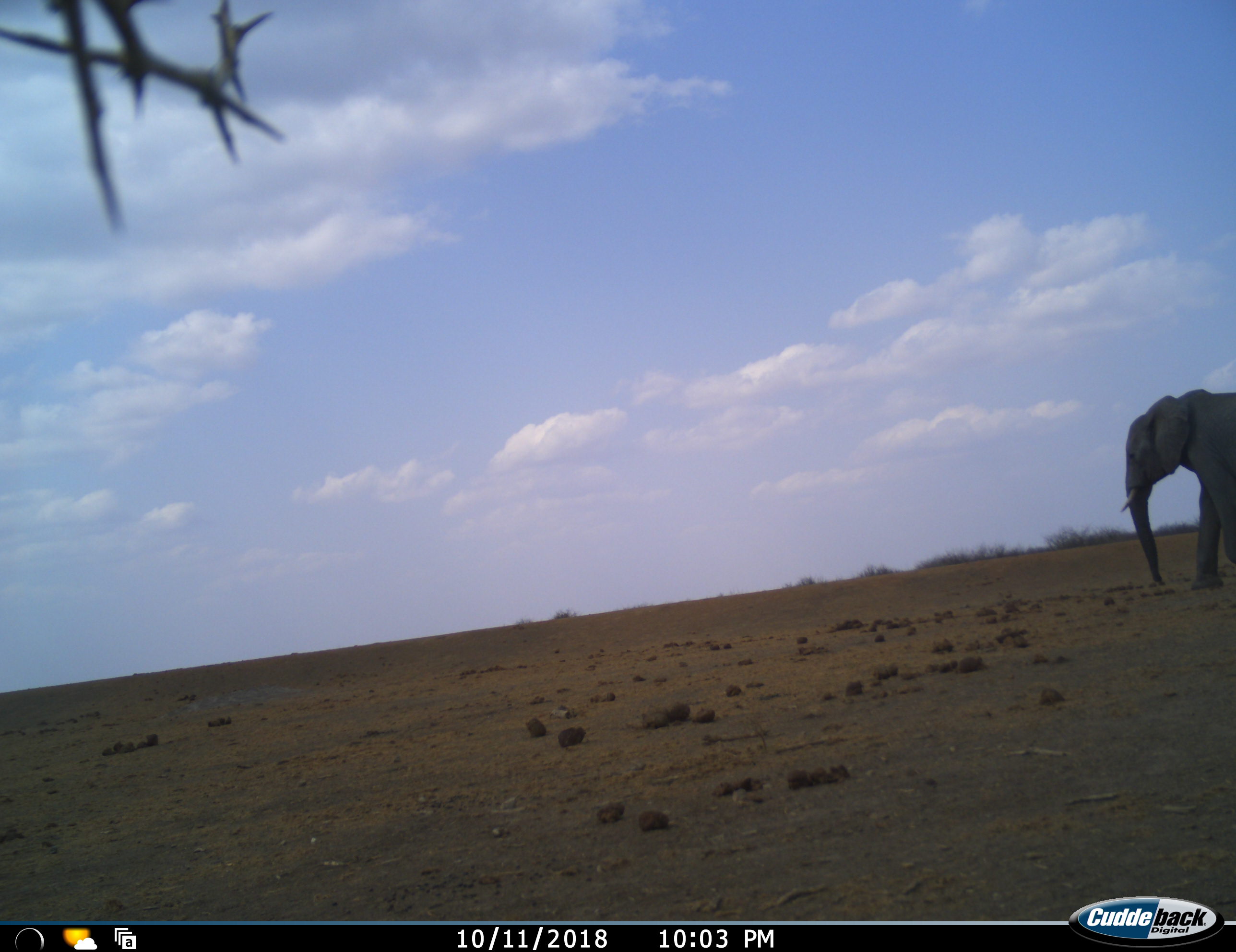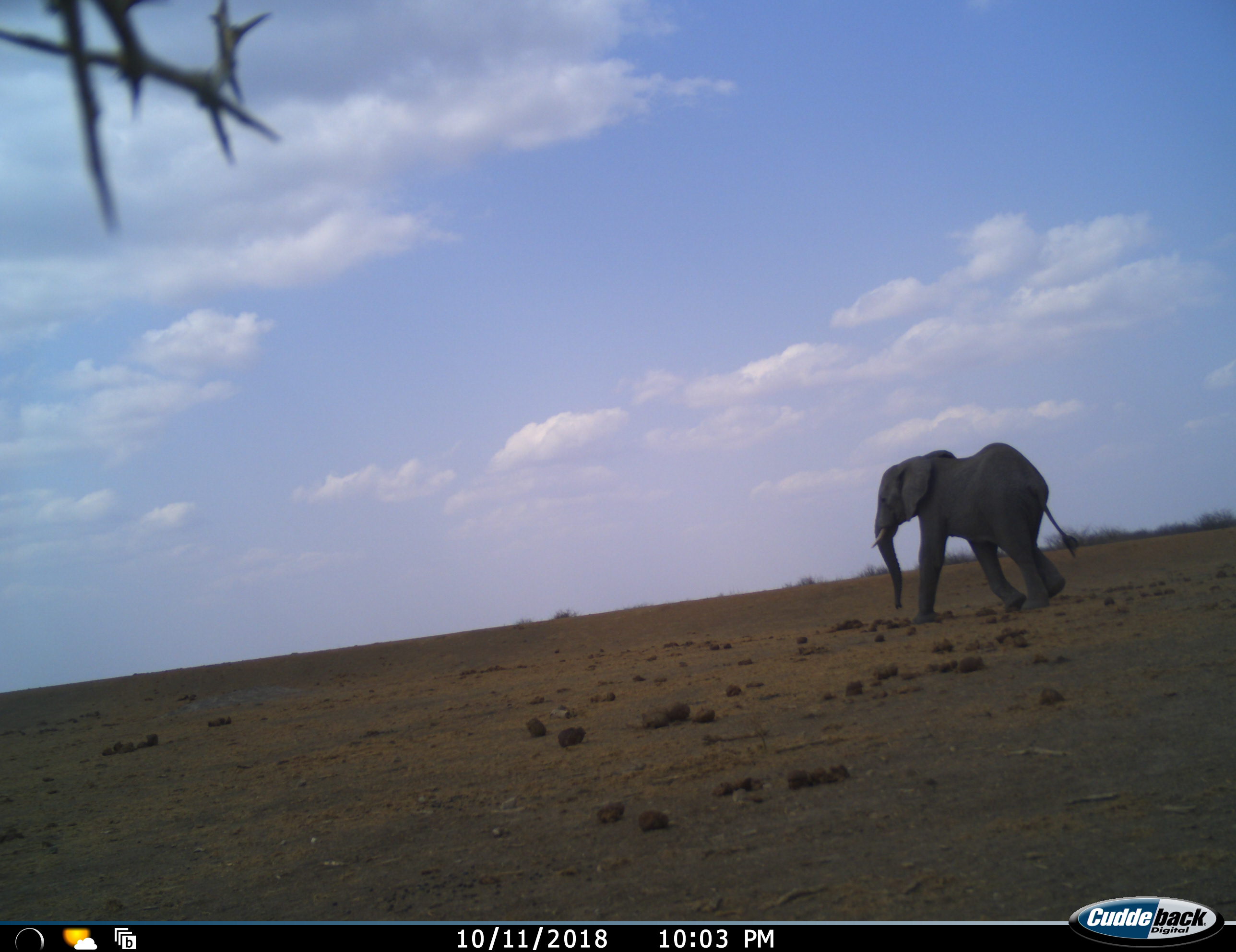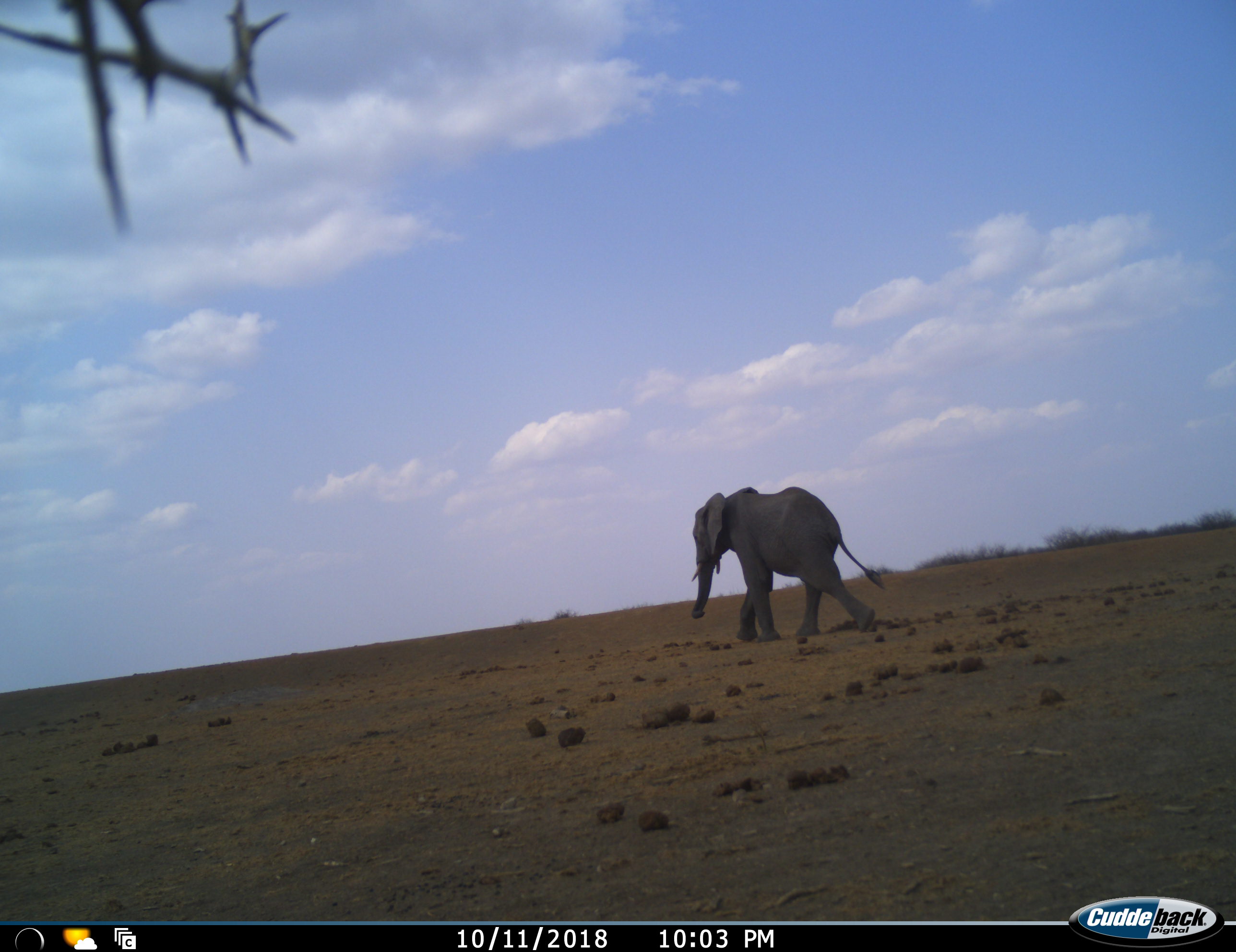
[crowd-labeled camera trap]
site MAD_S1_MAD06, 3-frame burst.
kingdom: Animalia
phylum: Chordata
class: Mammalia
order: Proboscidea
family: Elephantidae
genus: Loxodonta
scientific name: Loxodonta africana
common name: african bush elephant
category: elephant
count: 1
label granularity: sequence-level